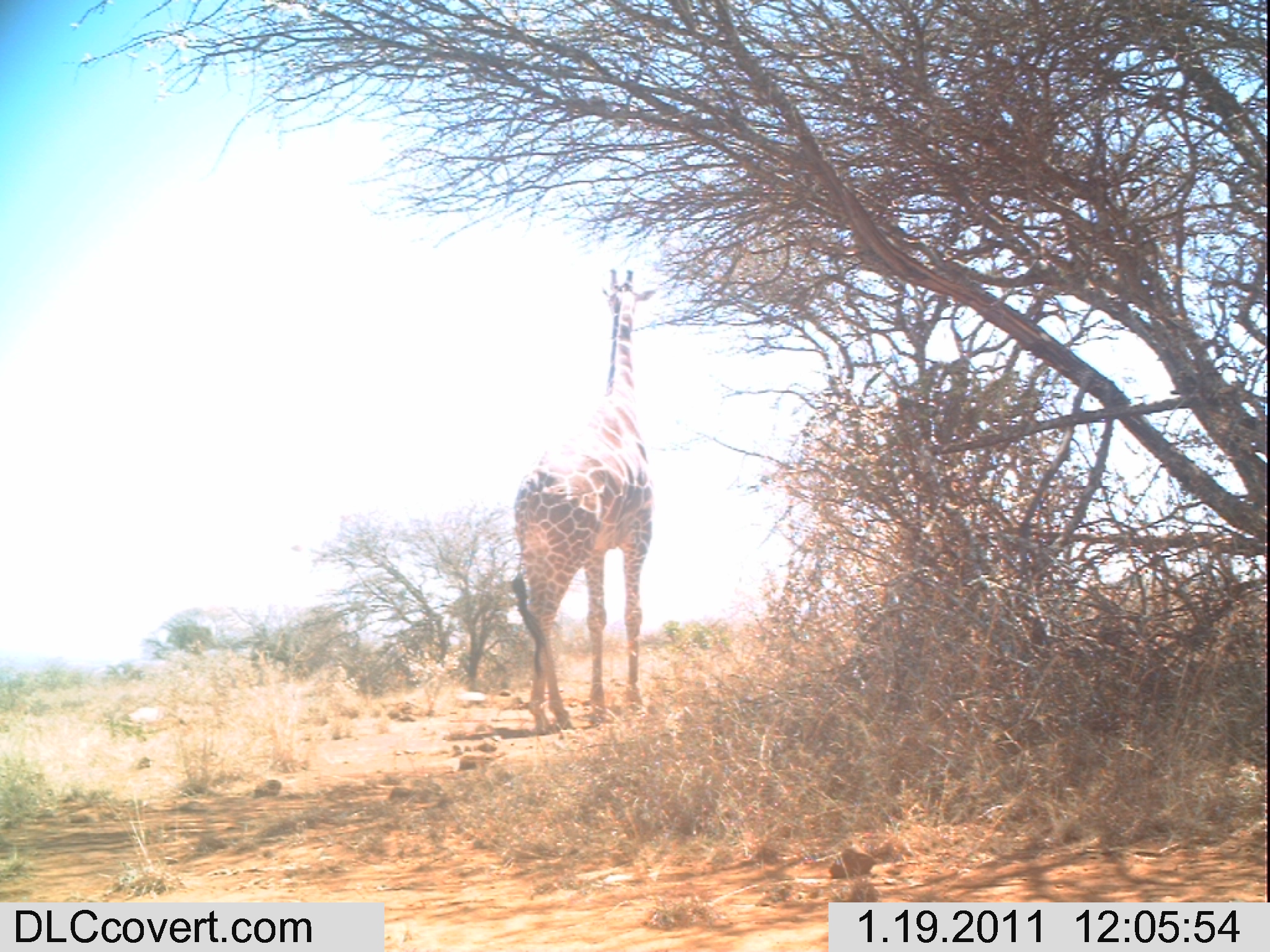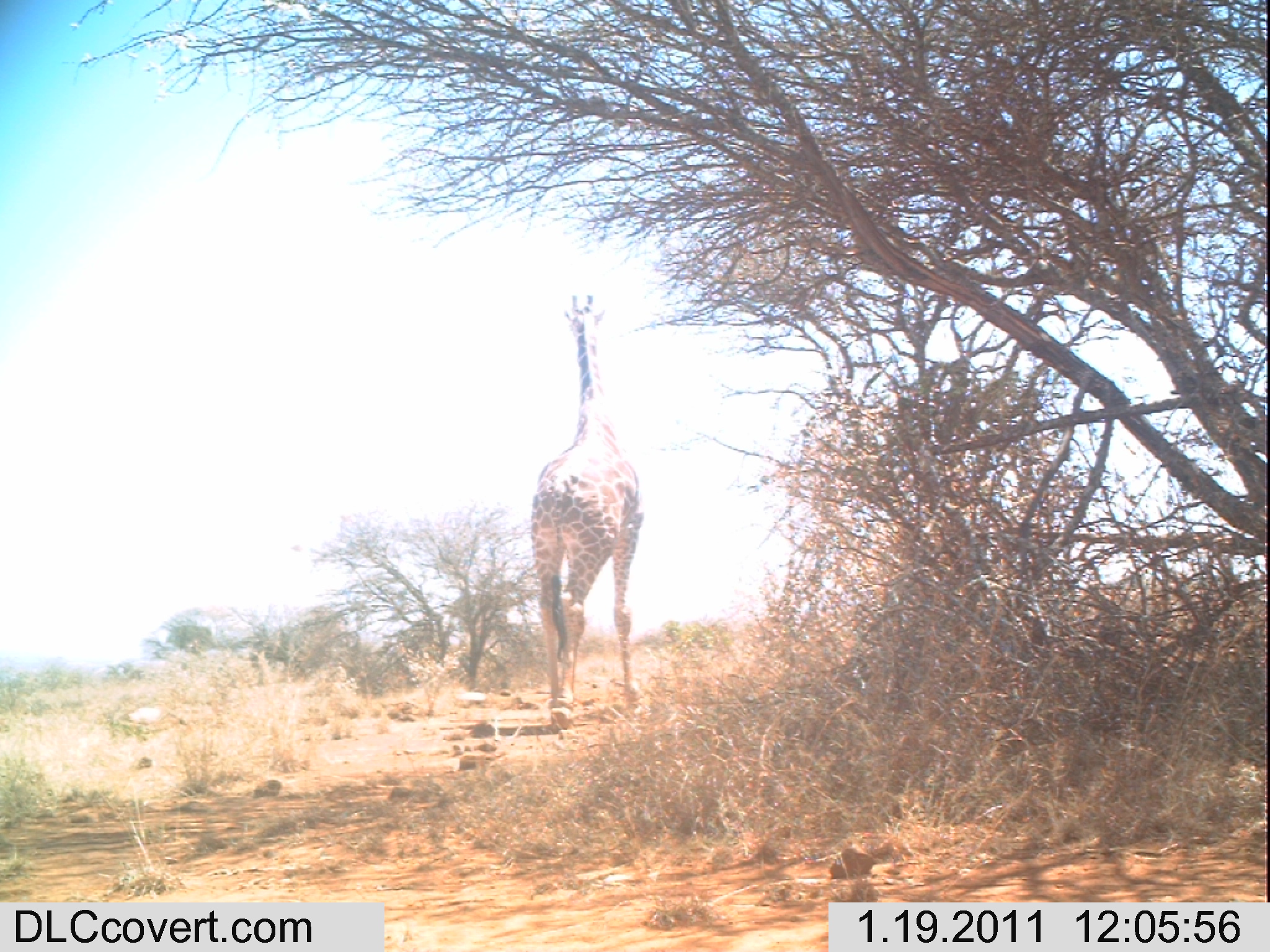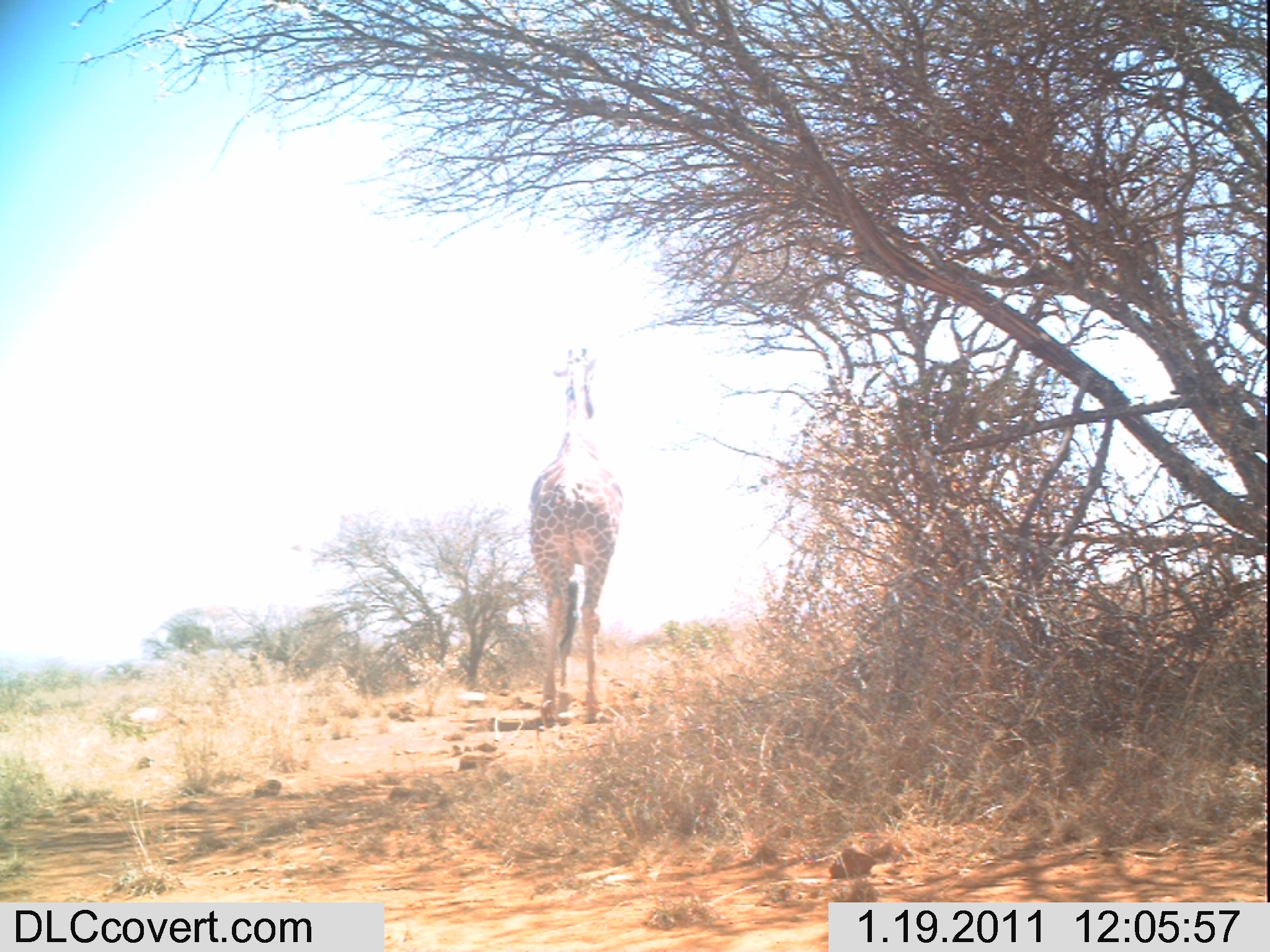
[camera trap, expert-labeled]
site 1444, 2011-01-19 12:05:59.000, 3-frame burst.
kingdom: Animalia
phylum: Chordata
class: Mammalia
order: Artiodactyla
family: Bovidae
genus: Madoqua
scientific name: Madoqua guentheri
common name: günther's dik-dik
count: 1